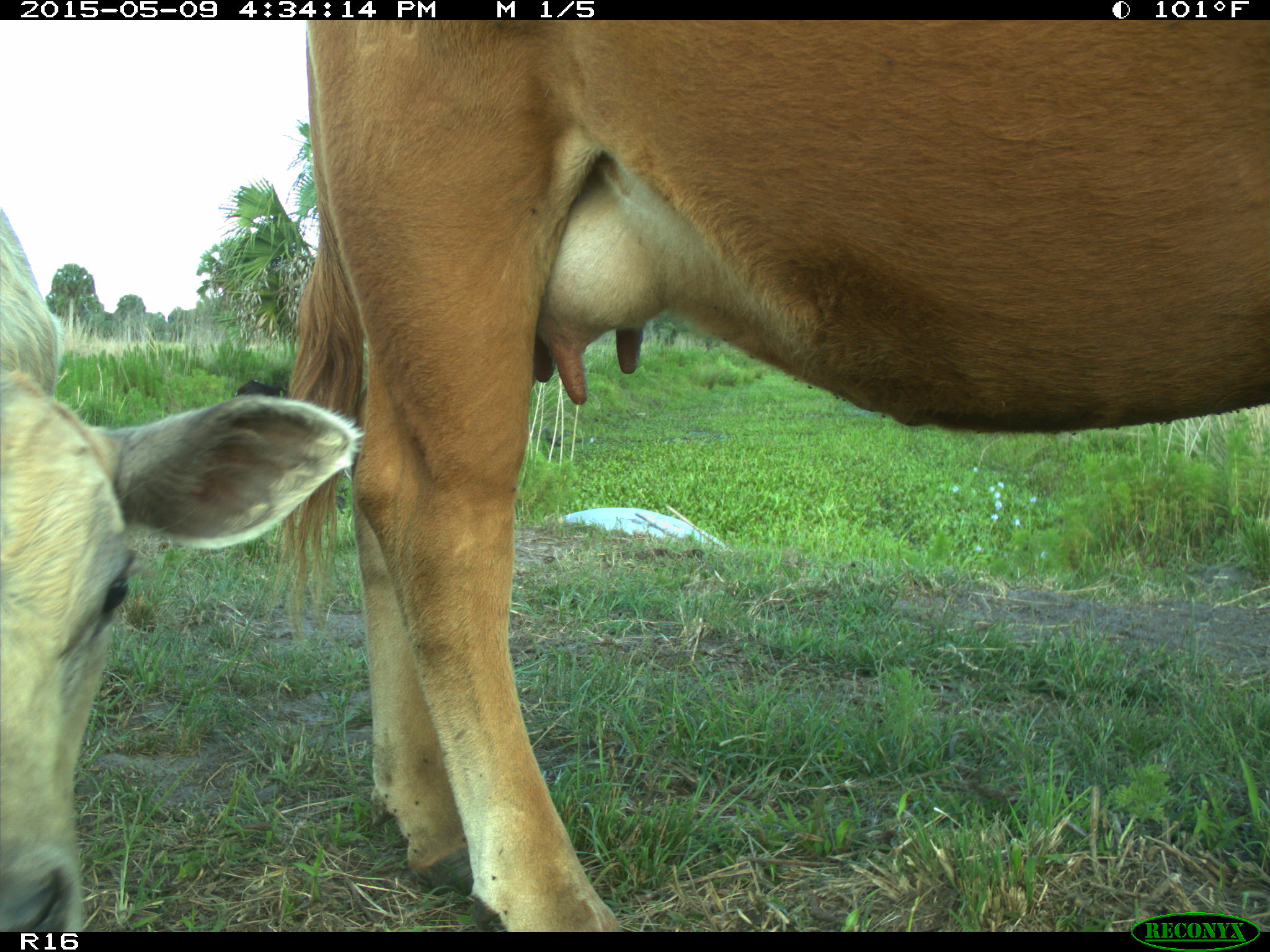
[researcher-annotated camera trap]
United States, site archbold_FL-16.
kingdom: Animalia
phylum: Chordata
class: Mammalia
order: Artiodactyla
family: Suidae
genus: Sus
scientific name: Sus scrofa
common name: wild boar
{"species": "Sus scrofa (wild boar)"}